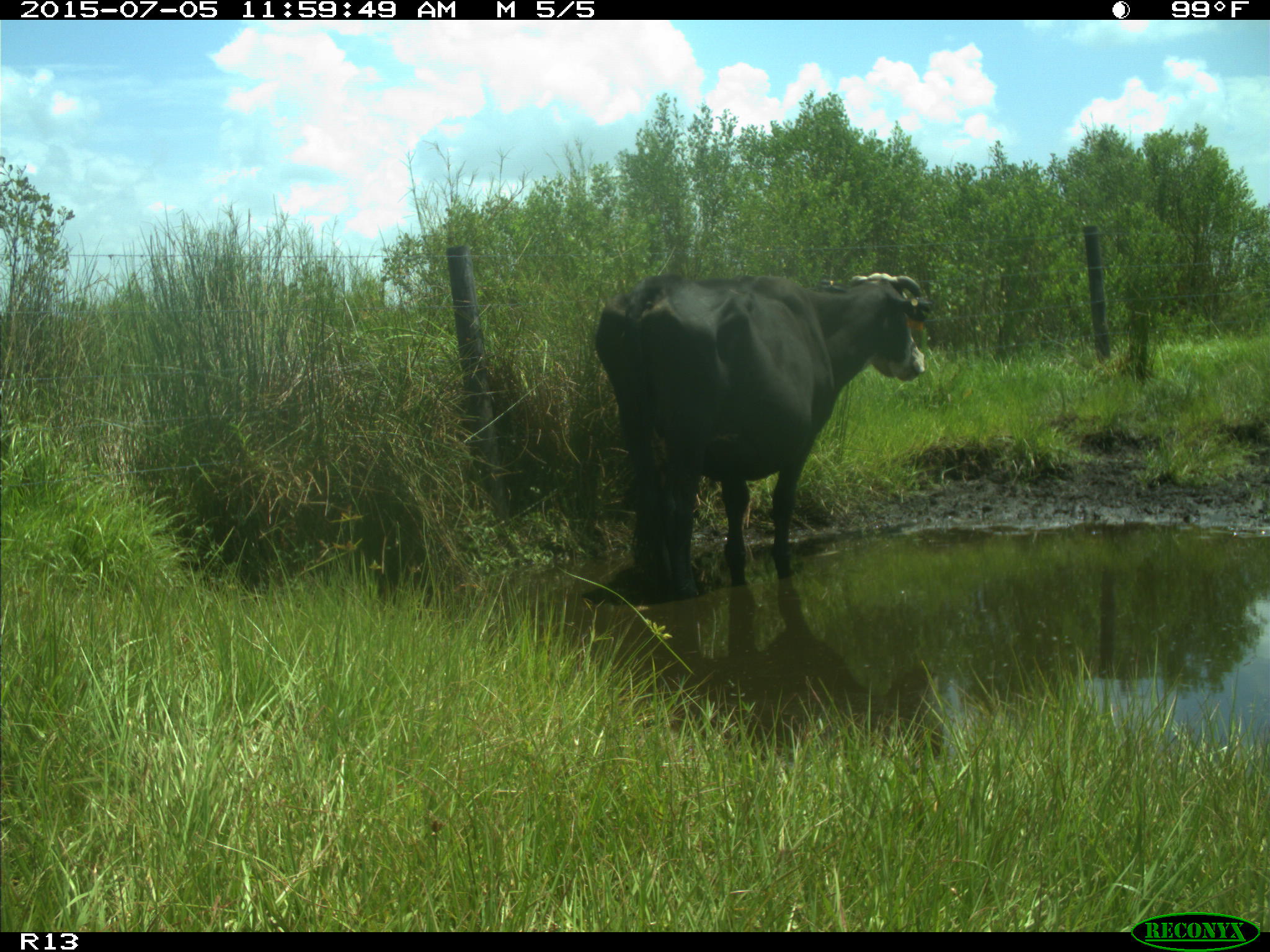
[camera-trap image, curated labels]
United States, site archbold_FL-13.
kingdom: Animalia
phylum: Chordata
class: Mammalia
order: Artiodactyla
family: Bovidae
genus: Bos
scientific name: Bos taurus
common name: domestic cow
Bos taurus (domestic cow).